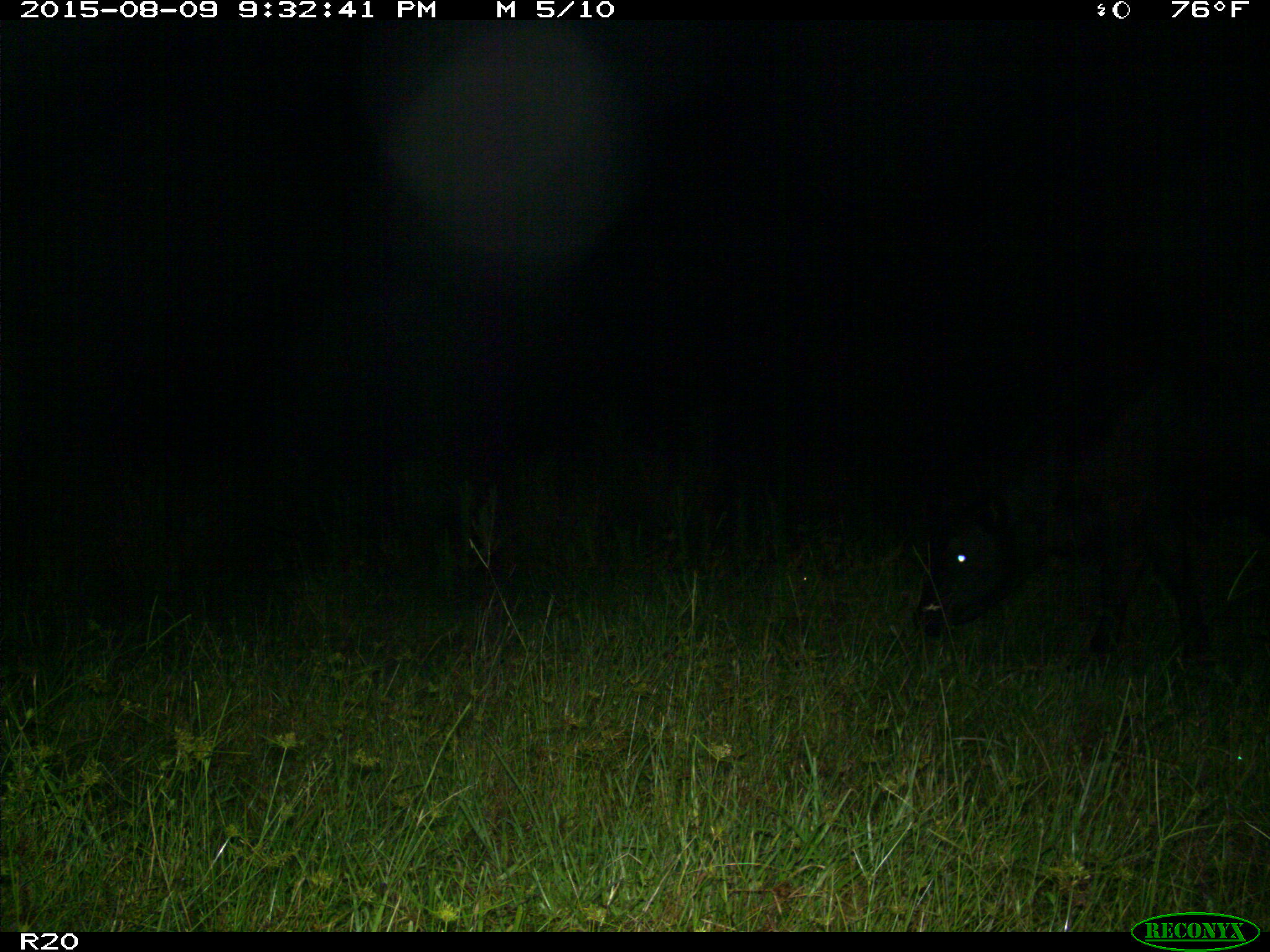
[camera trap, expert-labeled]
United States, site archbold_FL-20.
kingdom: Animalia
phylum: Chordata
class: Mammalia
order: Artiodactyla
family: Bovidae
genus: Bos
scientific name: Bos taurus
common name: domestic cow